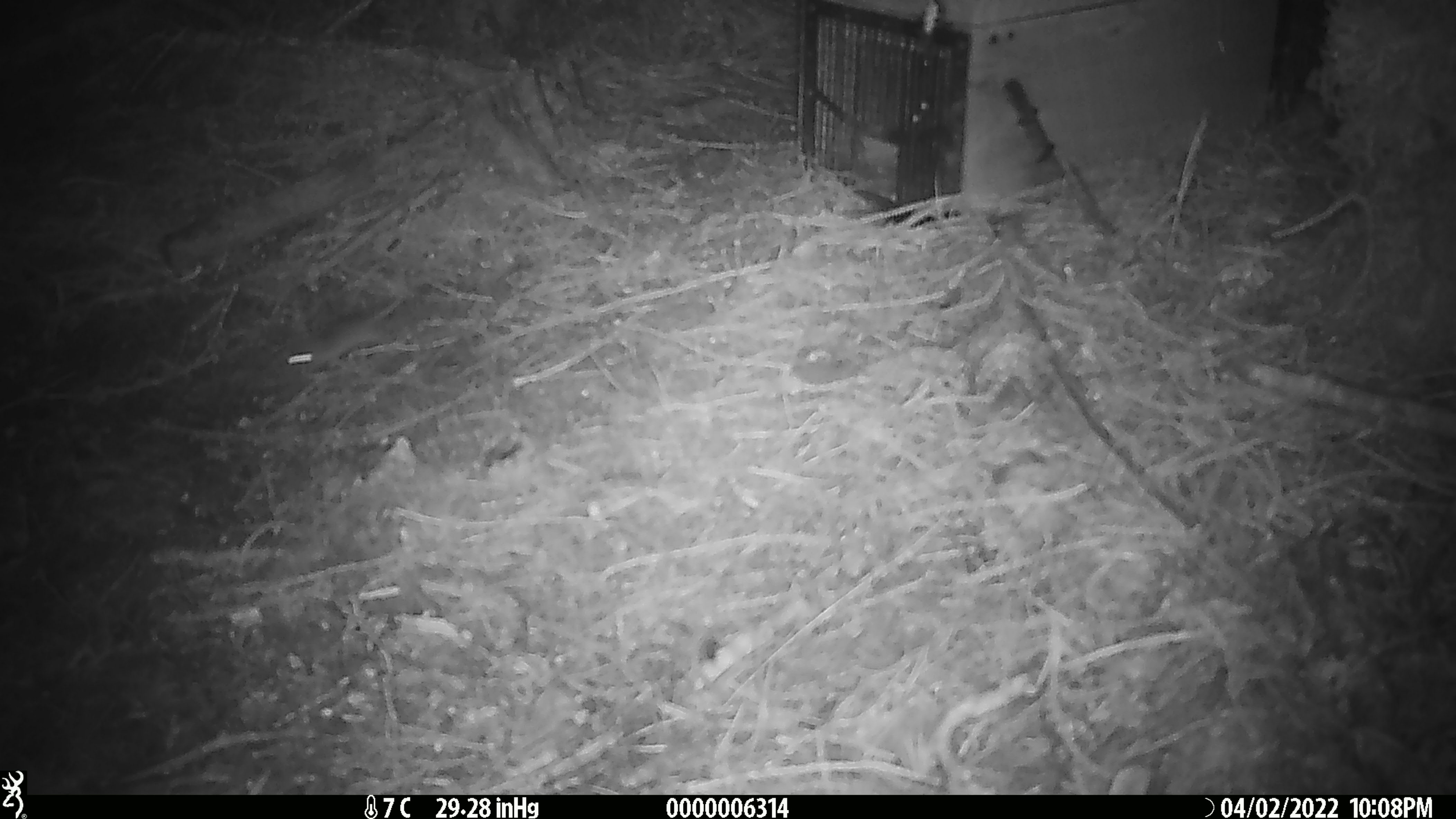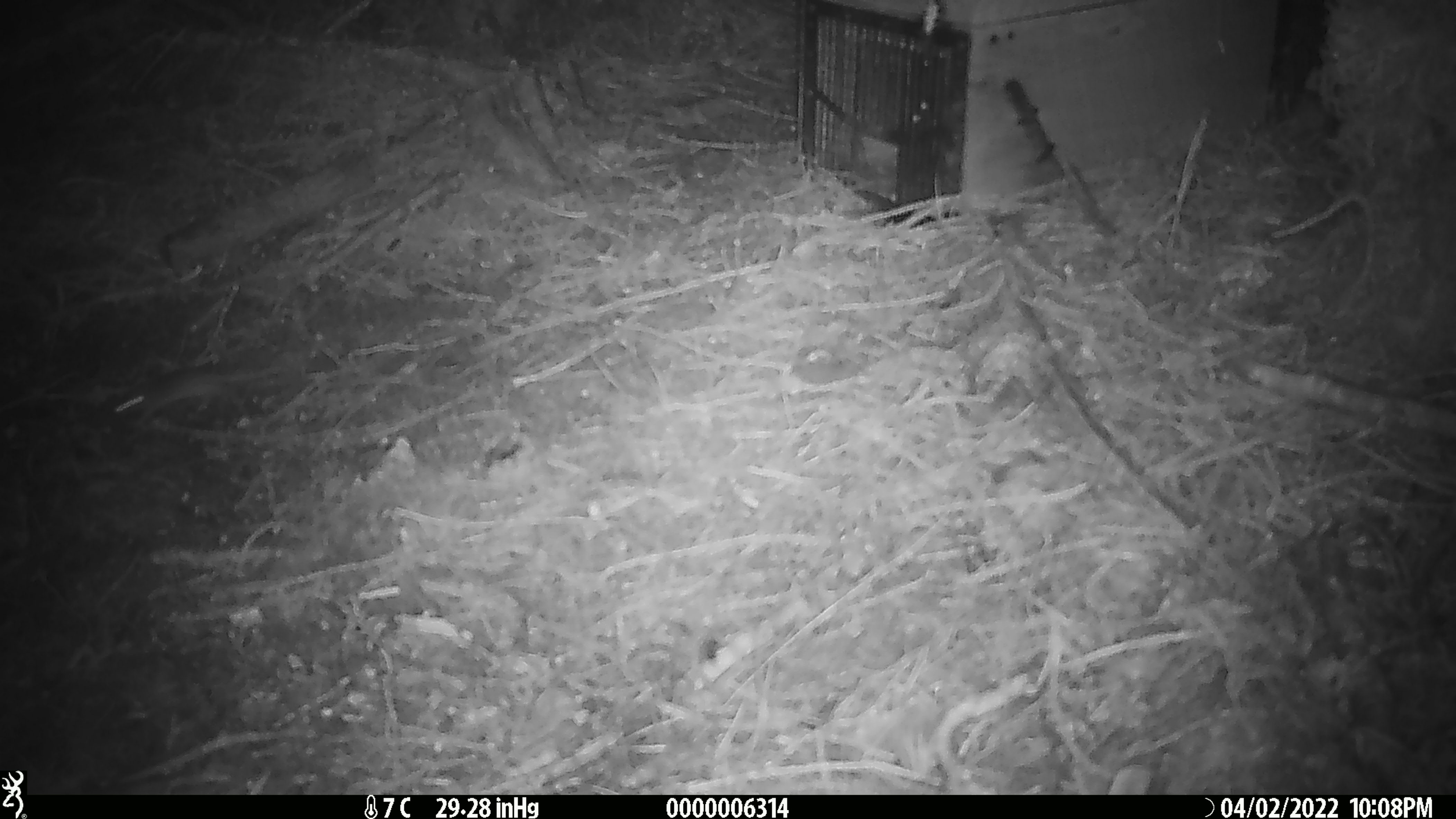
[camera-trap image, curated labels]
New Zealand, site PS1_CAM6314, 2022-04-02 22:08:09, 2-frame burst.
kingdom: Animalia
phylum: Chordata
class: Mammalia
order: Rodentia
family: Muridae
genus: Mus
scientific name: Mus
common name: mouse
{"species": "mouse (Mus)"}